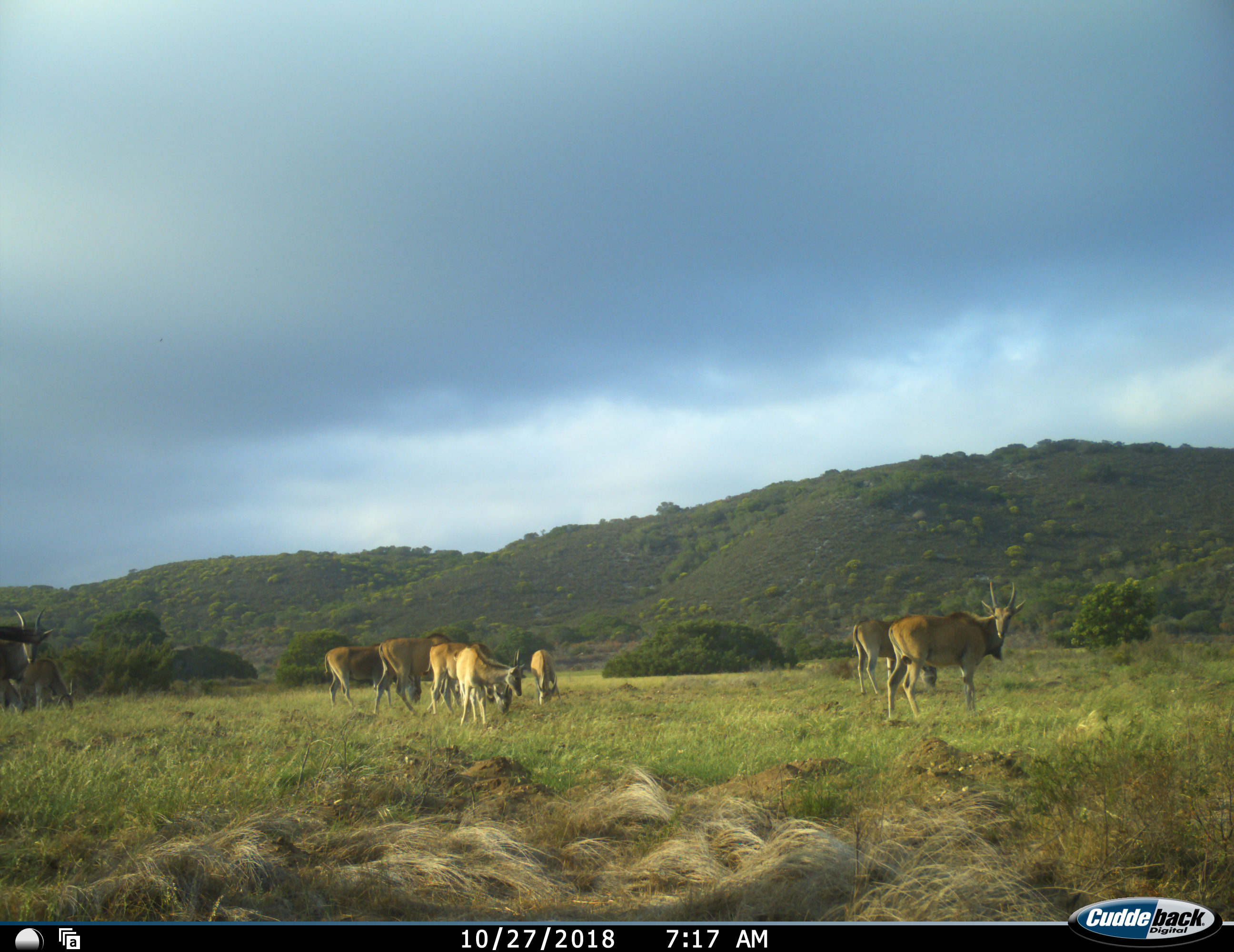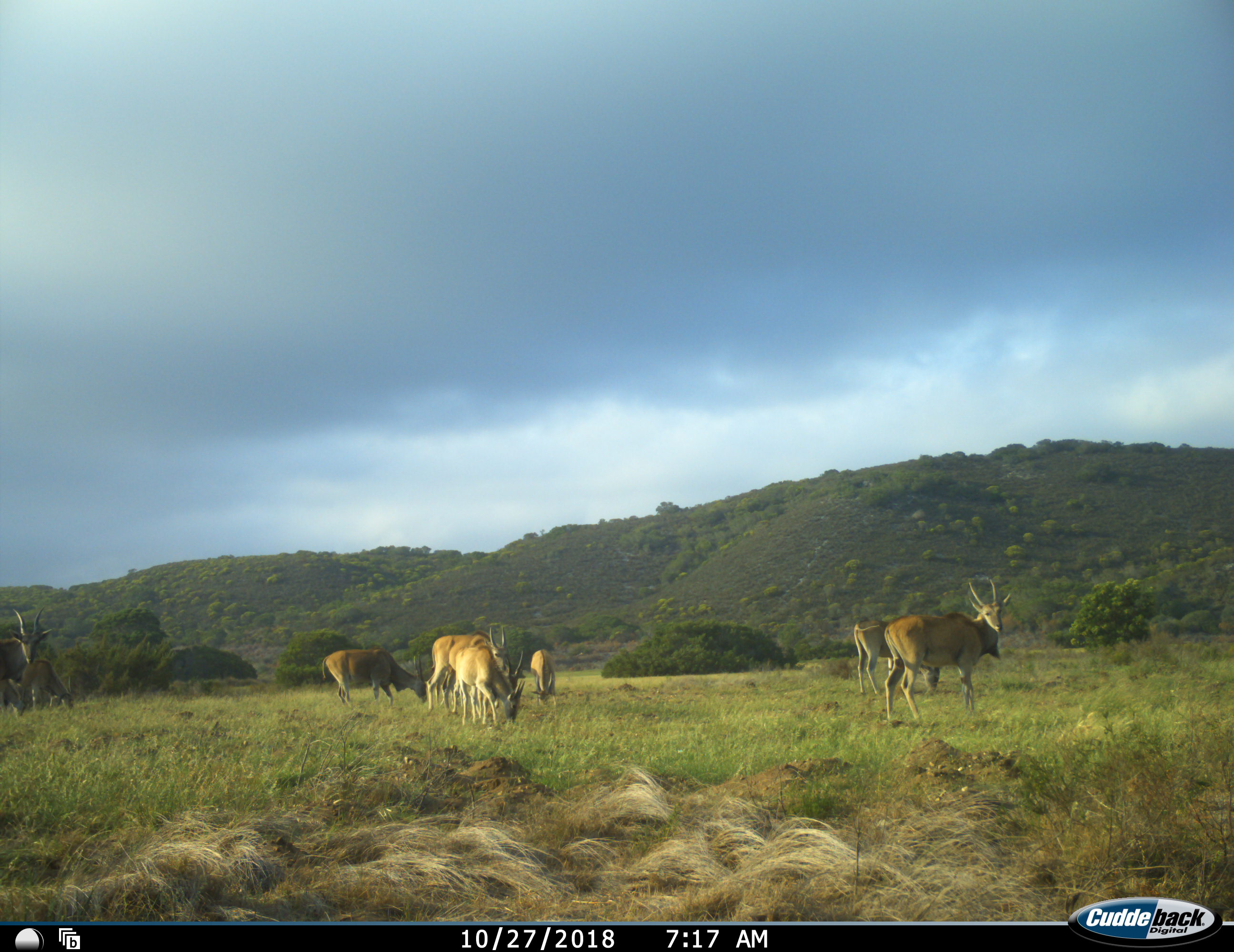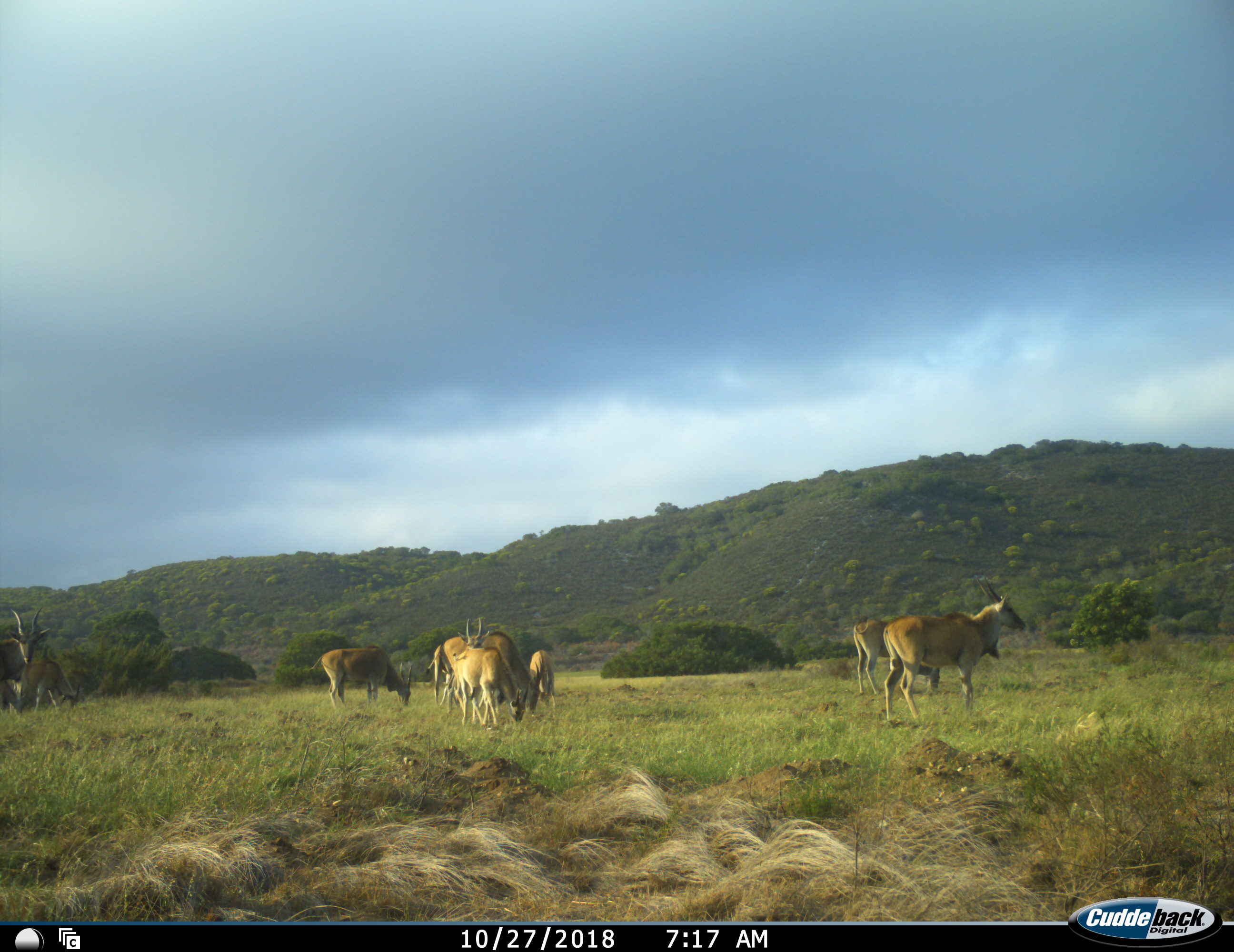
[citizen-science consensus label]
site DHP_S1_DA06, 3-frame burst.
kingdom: Animalia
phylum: Chordata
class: Mammalia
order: Artiodactyla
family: Bovidae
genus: Tragelaphus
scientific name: Tragelaphus oryx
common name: eland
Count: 9.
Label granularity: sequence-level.